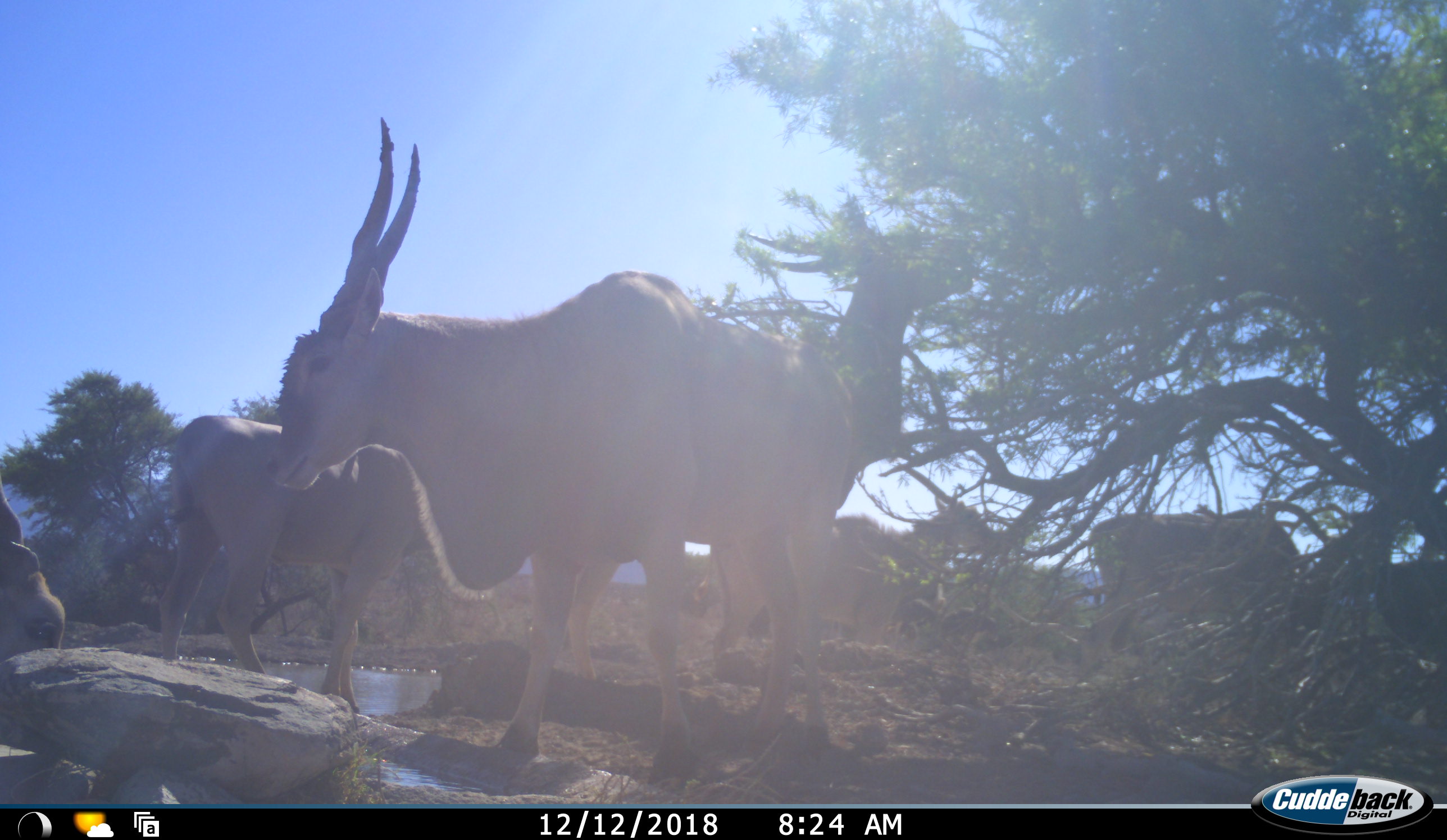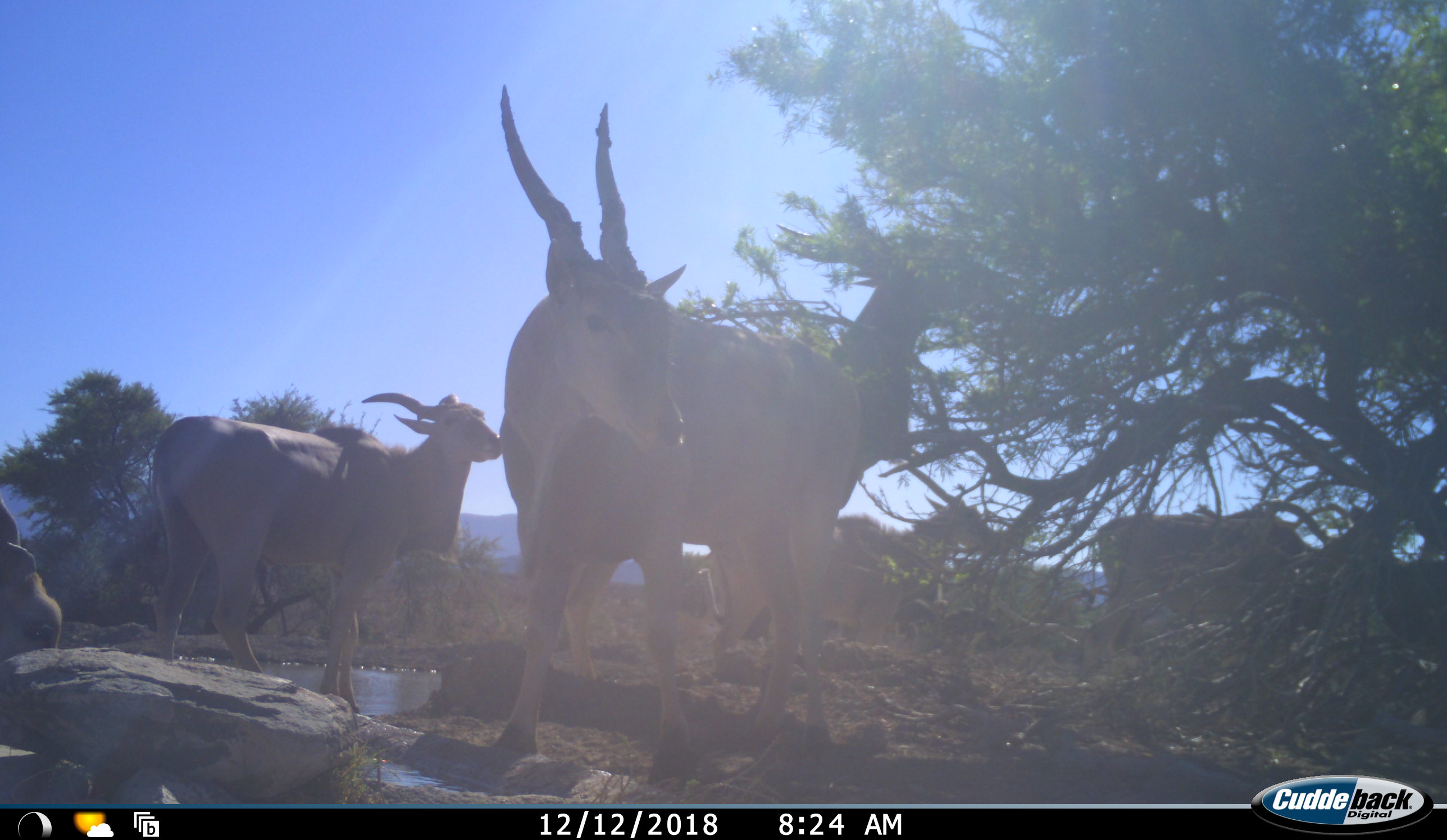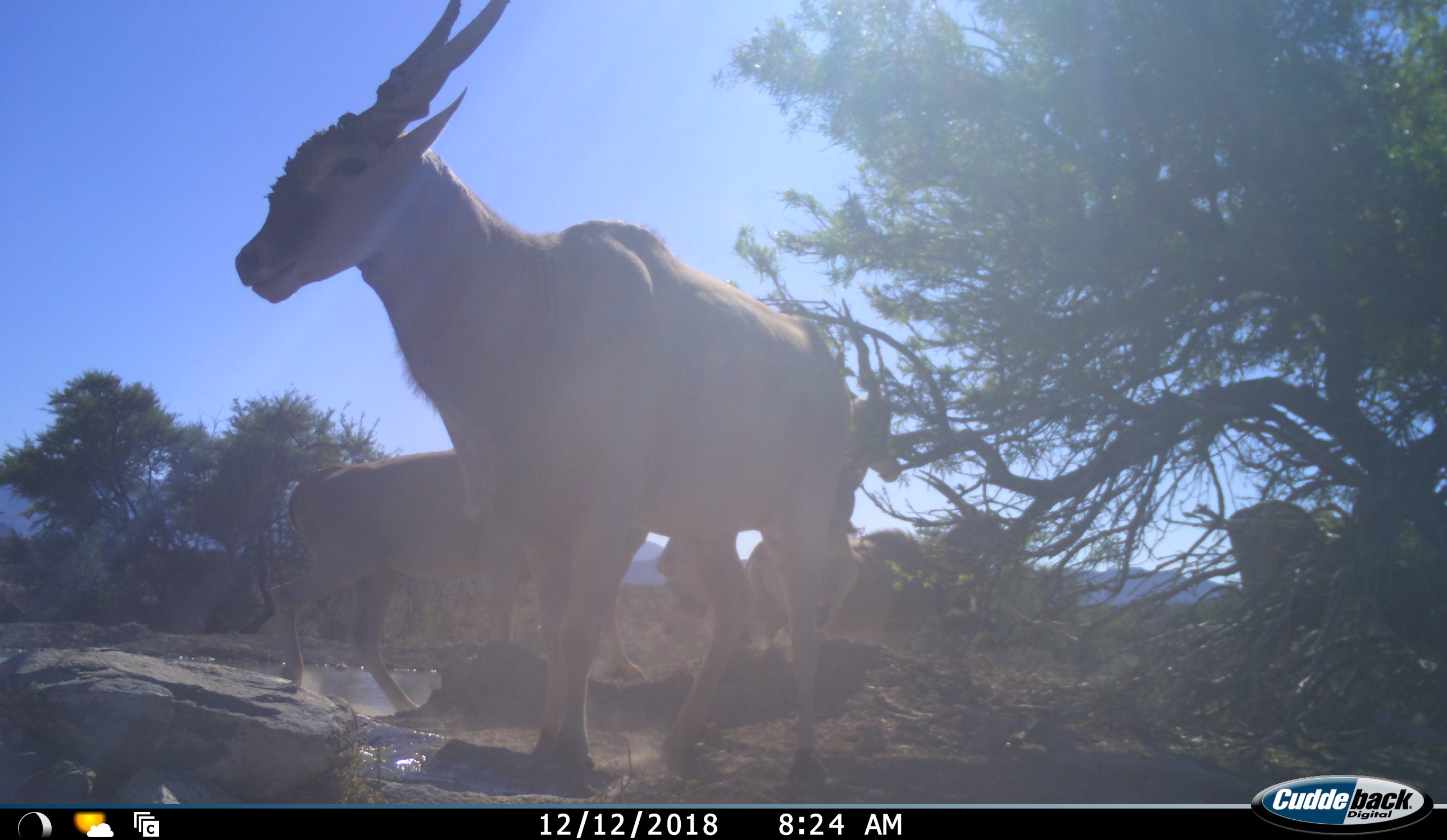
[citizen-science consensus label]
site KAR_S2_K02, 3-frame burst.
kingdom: Animalia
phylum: Chordata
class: Mammalia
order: Artiodactyla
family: Bovidae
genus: Tragelaphus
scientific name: Tragelaphus oryx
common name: eland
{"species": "eland (Tragelaphus oryx)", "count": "6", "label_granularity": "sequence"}